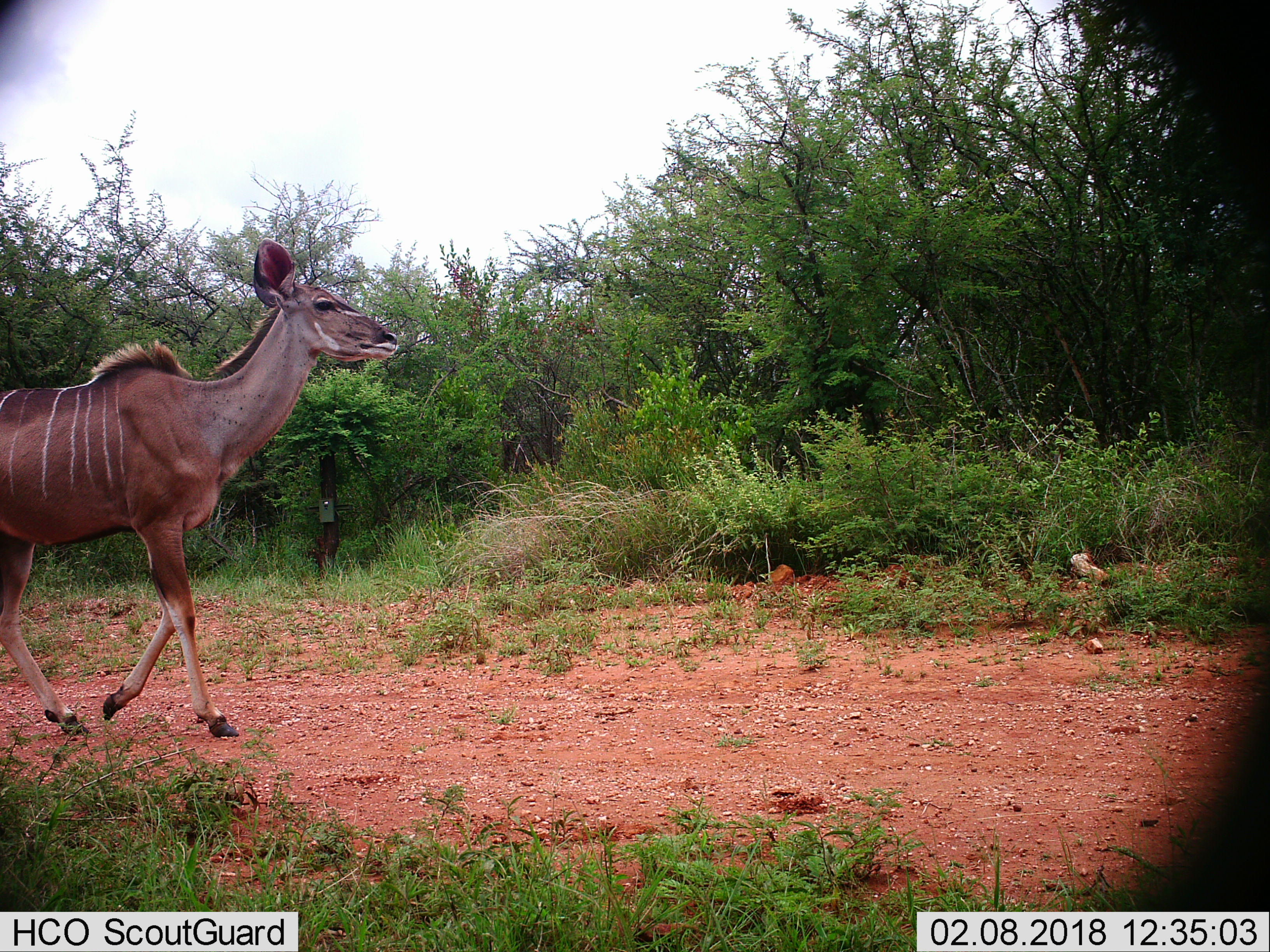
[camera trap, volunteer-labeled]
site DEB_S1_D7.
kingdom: Animalia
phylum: Chordata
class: Mammalia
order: Artiodactyla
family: Bovidae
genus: Tragelaphus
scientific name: Tragelaphus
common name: kudu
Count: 1.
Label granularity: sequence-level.